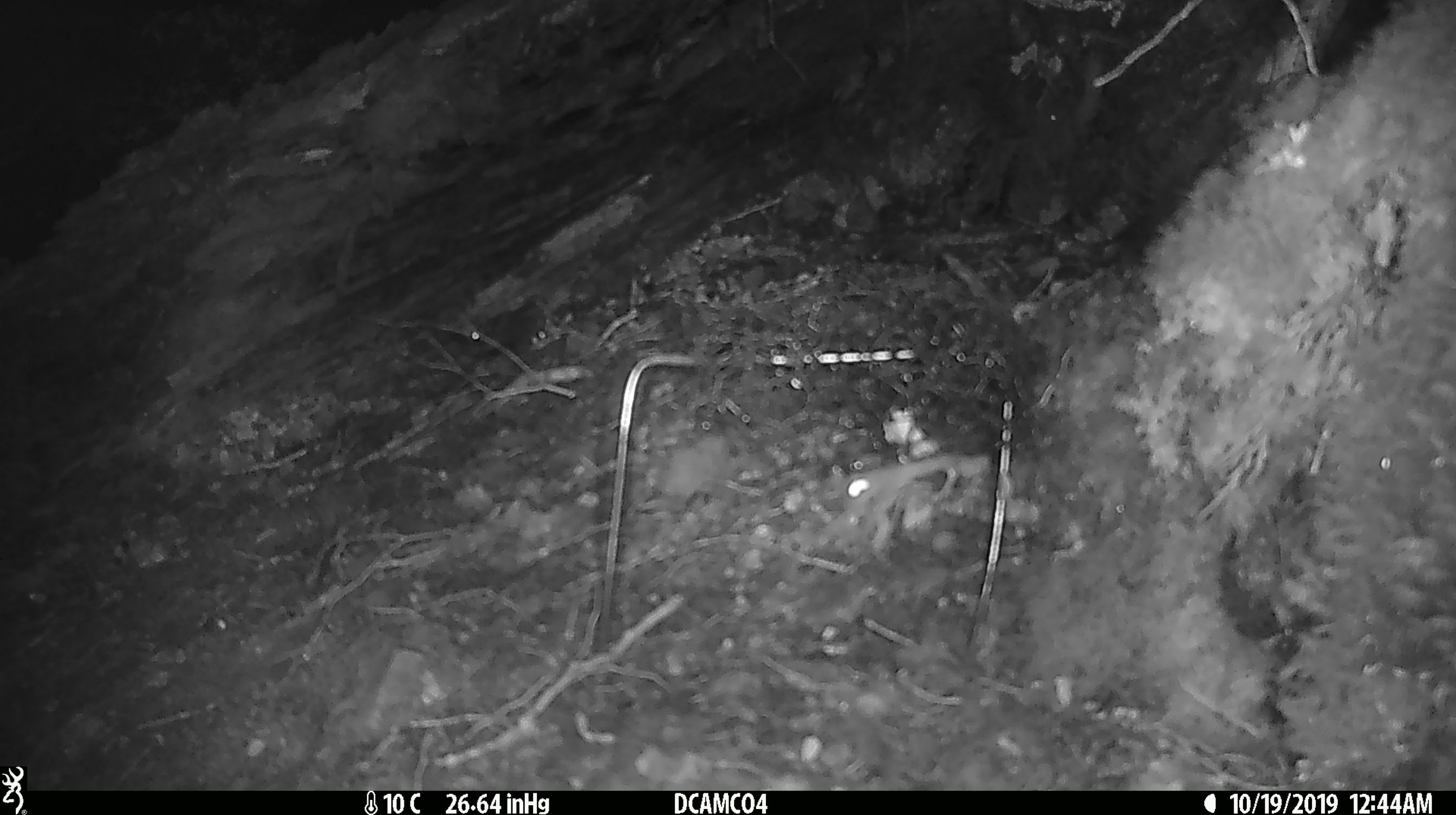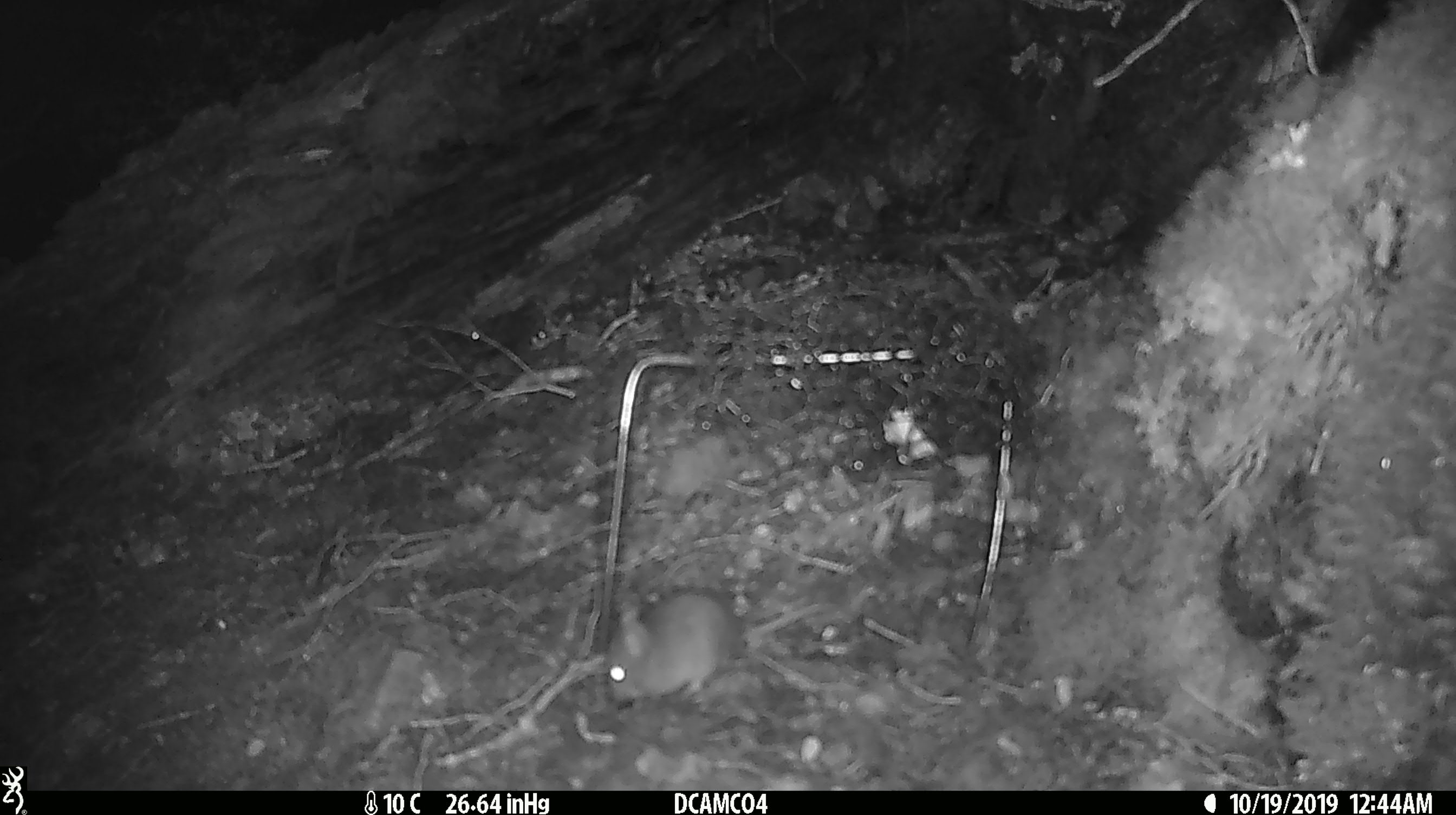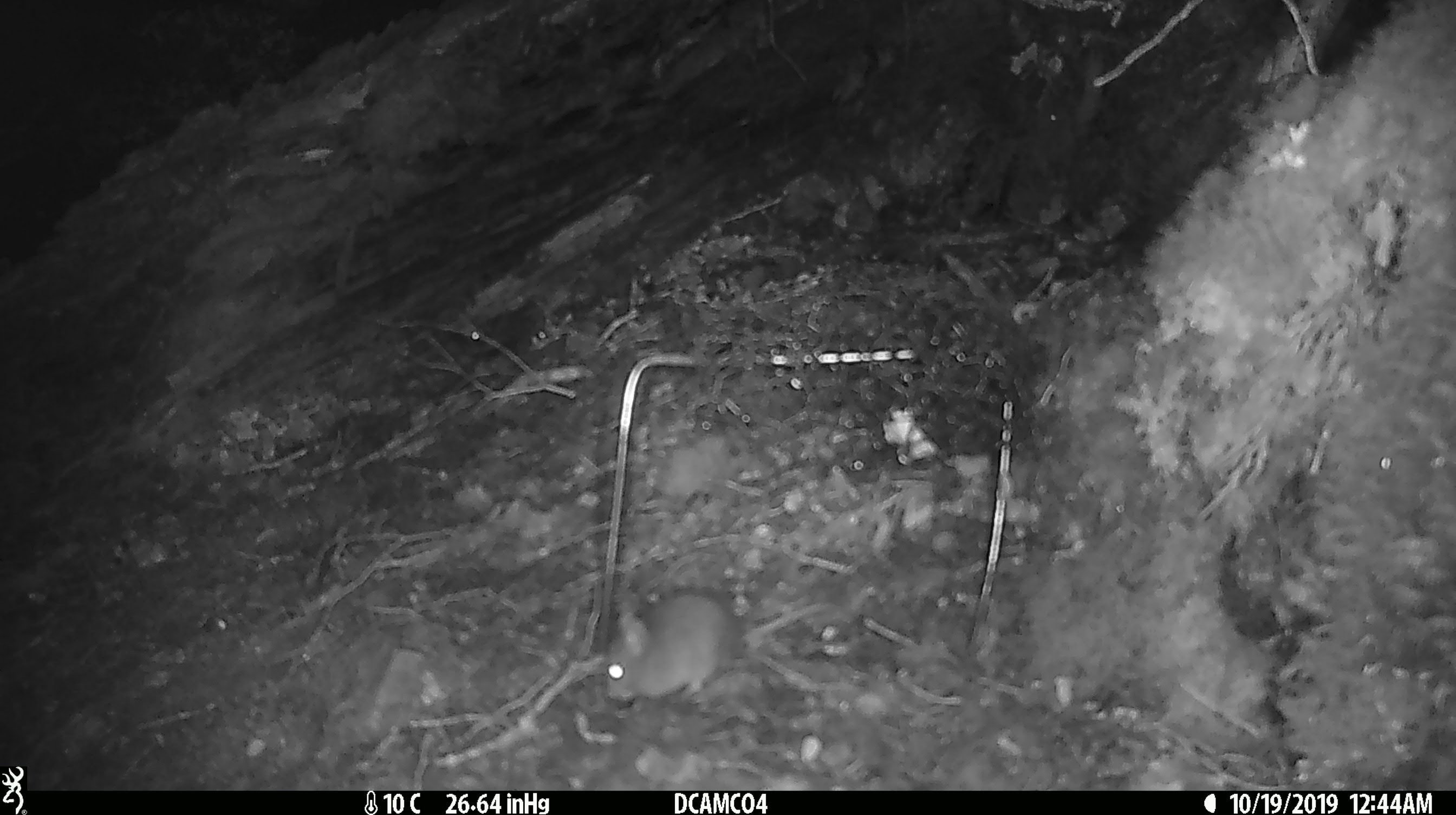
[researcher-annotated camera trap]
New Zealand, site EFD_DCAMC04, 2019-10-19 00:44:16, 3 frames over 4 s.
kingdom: Animalia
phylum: Chordata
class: Mammalia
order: Rodentia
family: Muridae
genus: Mus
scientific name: Mus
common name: mouse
Mouse (Mus).